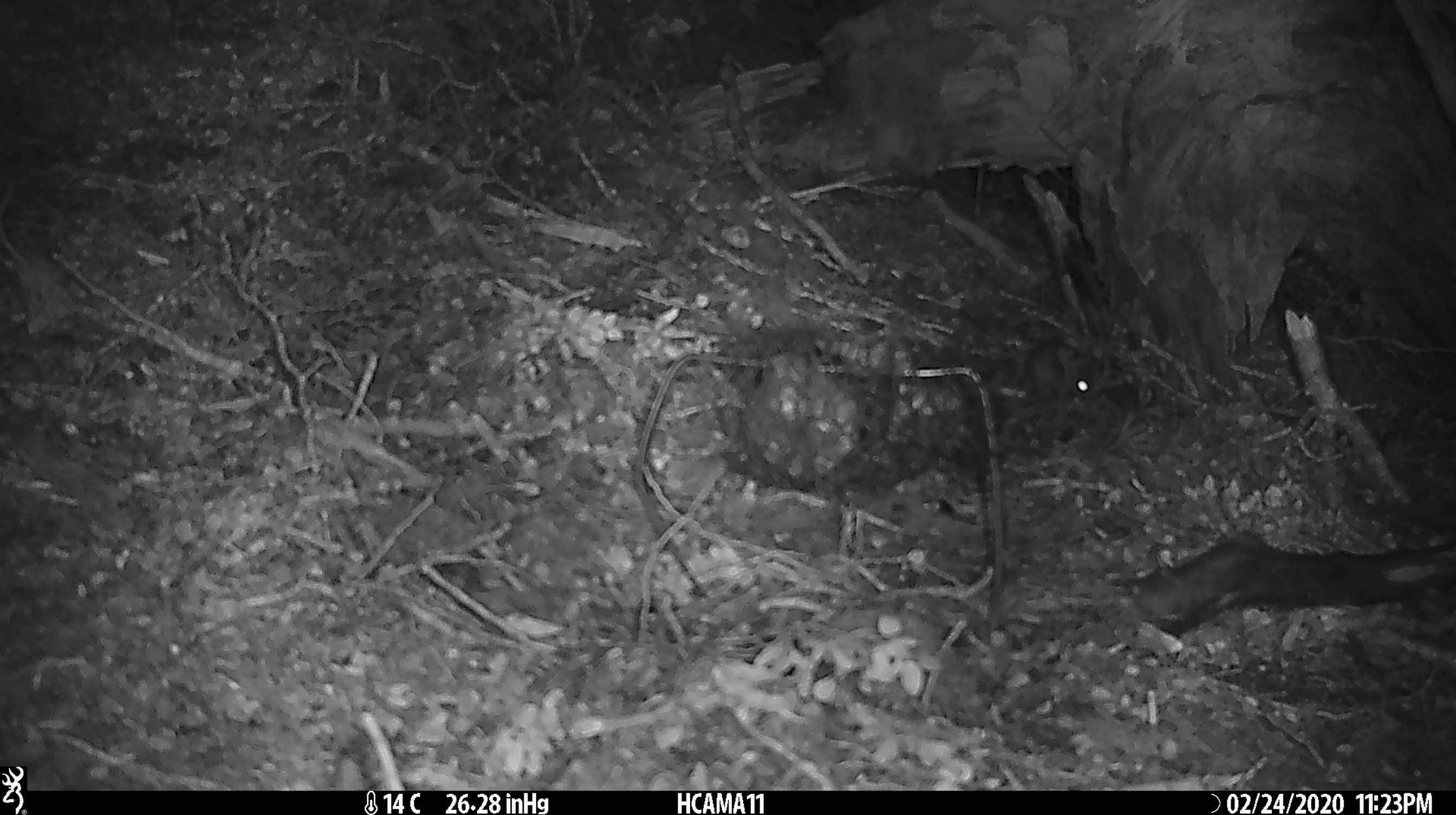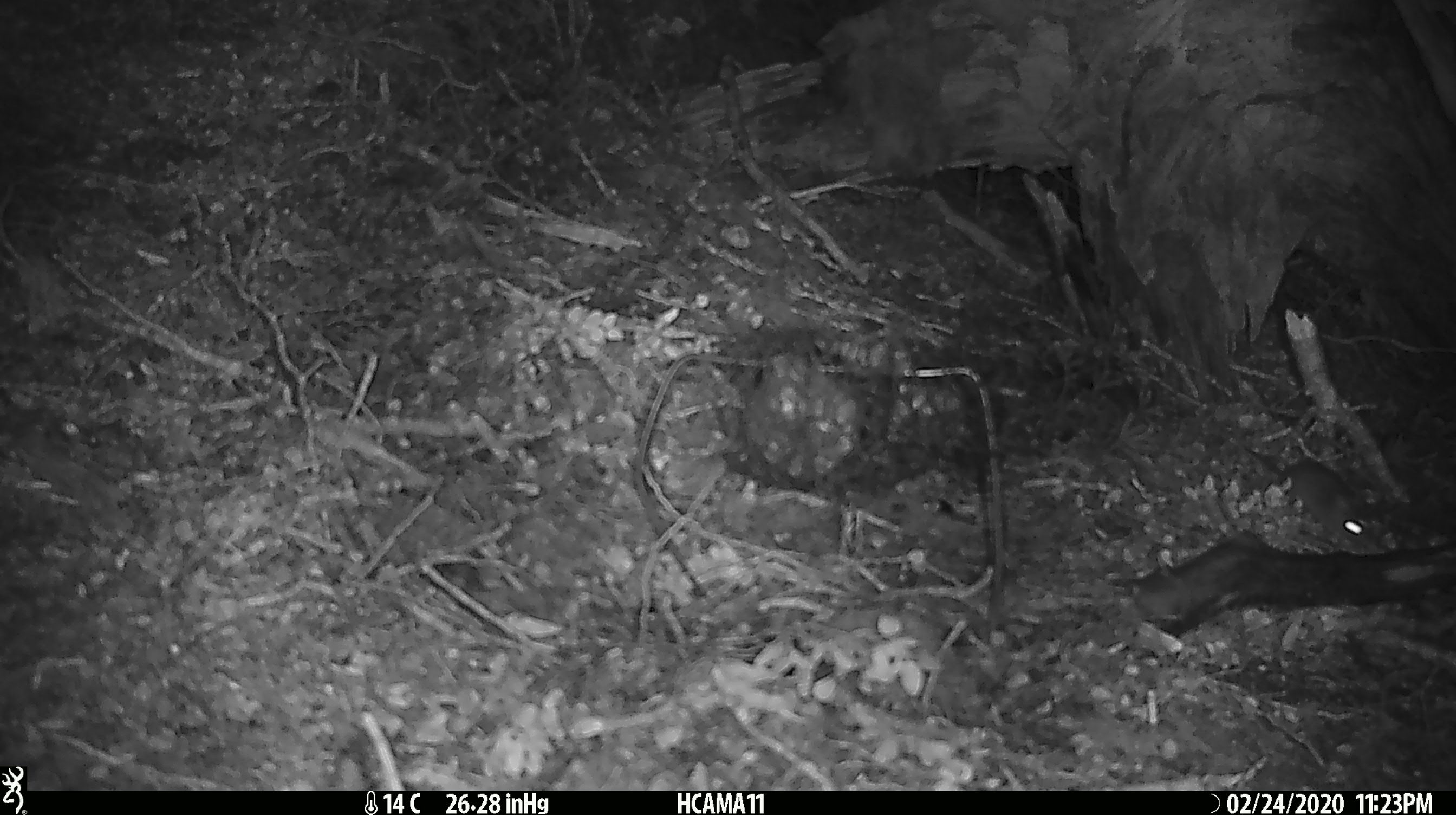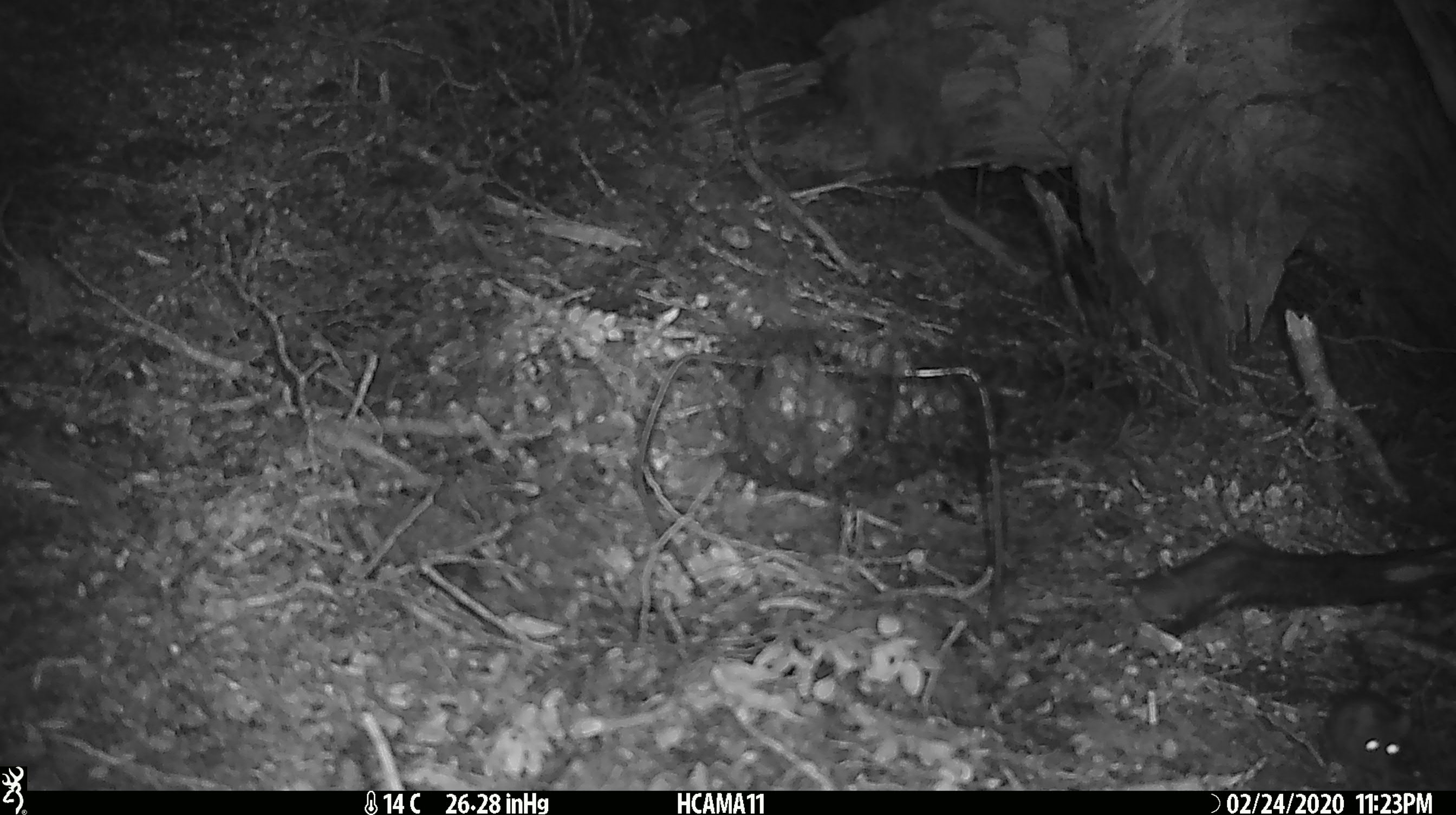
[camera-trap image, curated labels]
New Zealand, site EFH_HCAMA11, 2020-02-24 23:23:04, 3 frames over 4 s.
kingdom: Animalia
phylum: Chordata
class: Mammalia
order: Rodentia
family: Muridae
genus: Mus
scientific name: Mus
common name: mouse